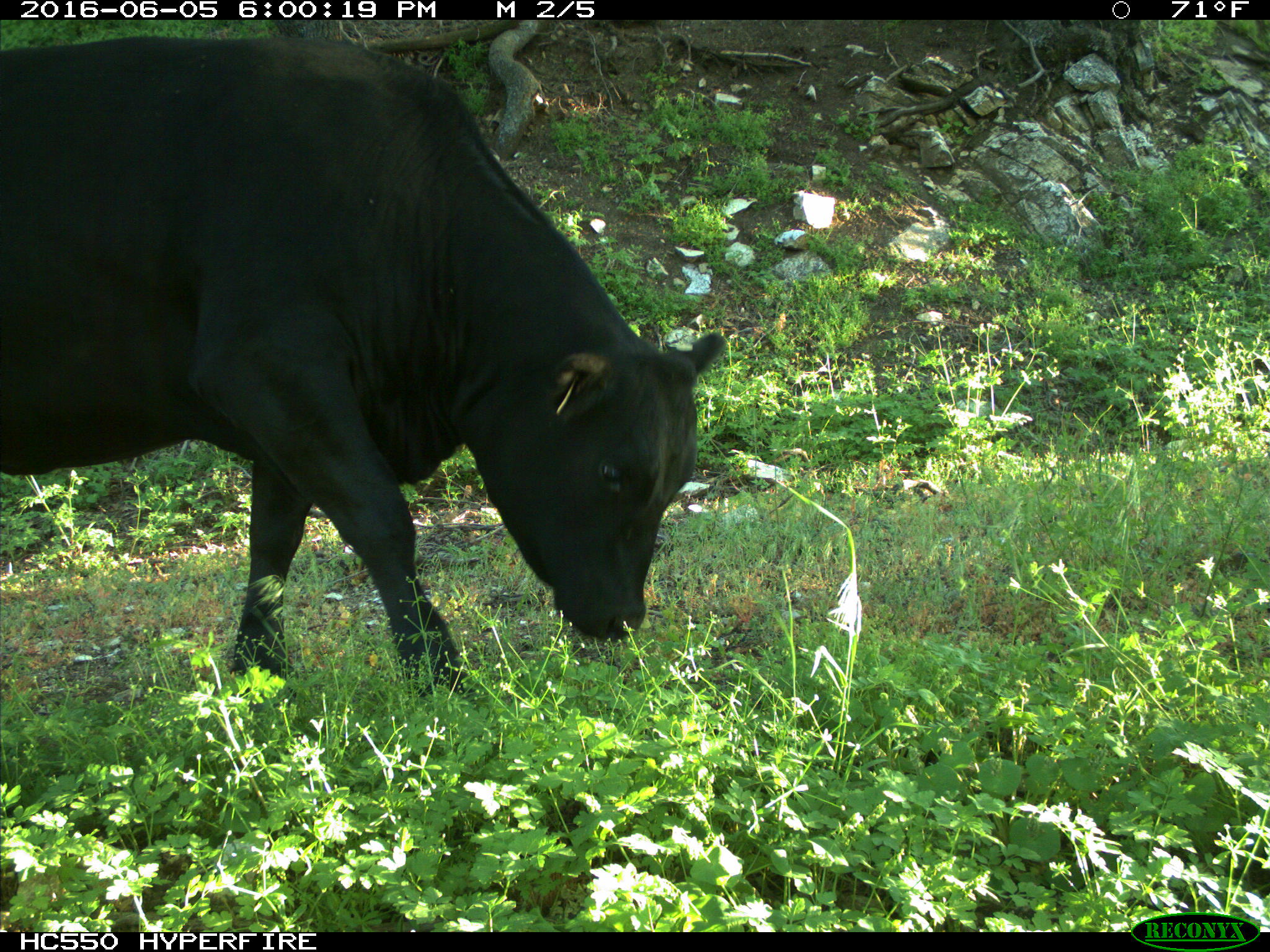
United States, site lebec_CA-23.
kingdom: Animalia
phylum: Chordata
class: Mammalia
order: Artiodactyla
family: Bovidae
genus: Bos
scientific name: Bos taurus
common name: domestic cow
Bos taurus (domestic cow).